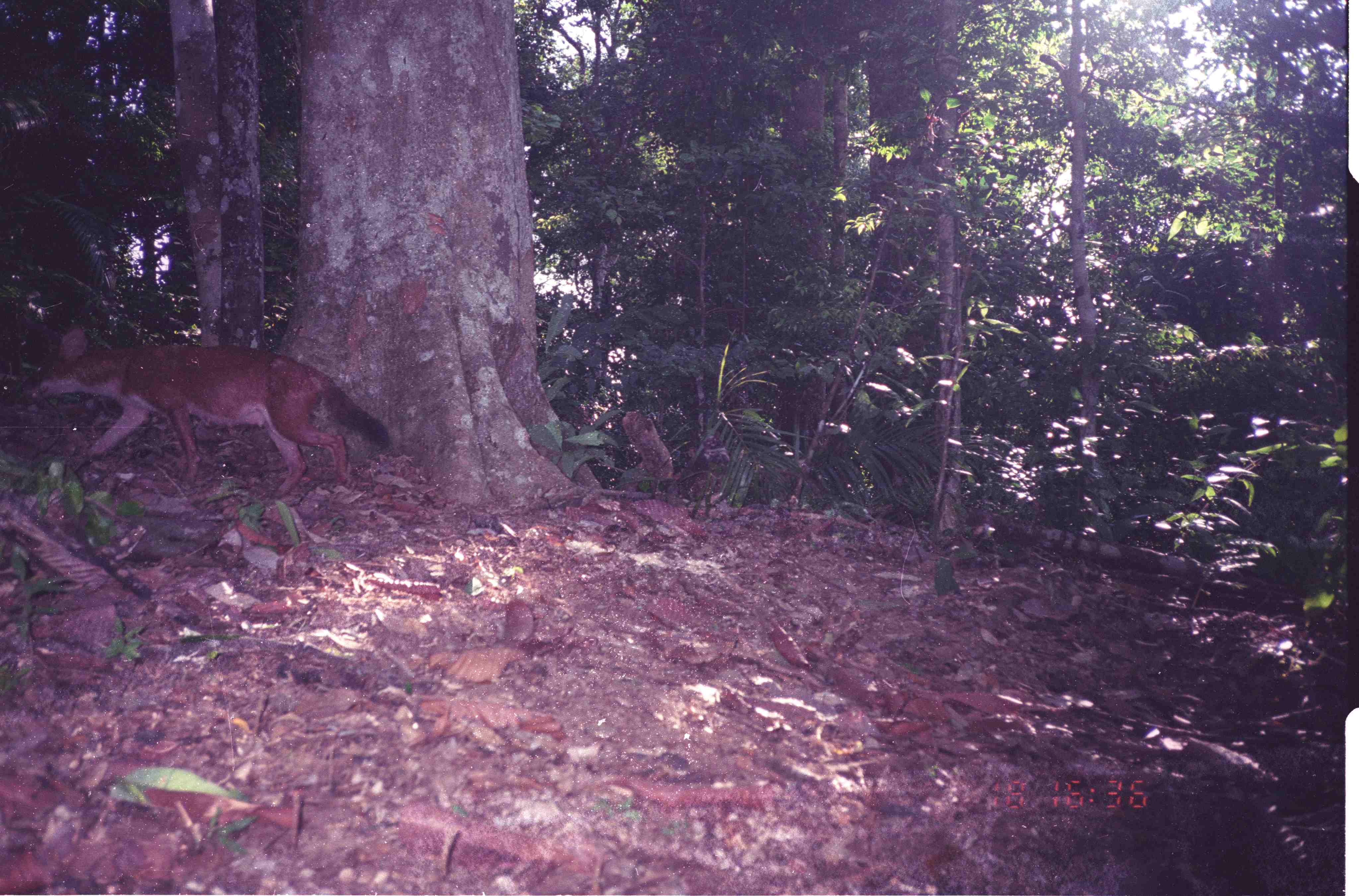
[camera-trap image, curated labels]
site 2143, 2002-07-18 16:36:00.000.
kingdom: Animalia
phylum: Chordata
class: Mammalia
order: Carnivora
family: Canidae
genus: Cuon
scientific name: Cuon alpinus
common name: dhole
Cuon alpinus (dhole), count 1.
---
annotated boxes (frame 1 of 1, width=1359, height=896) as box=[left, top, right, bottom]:
cuon alpinus: box=[19, 323, 391, 501]